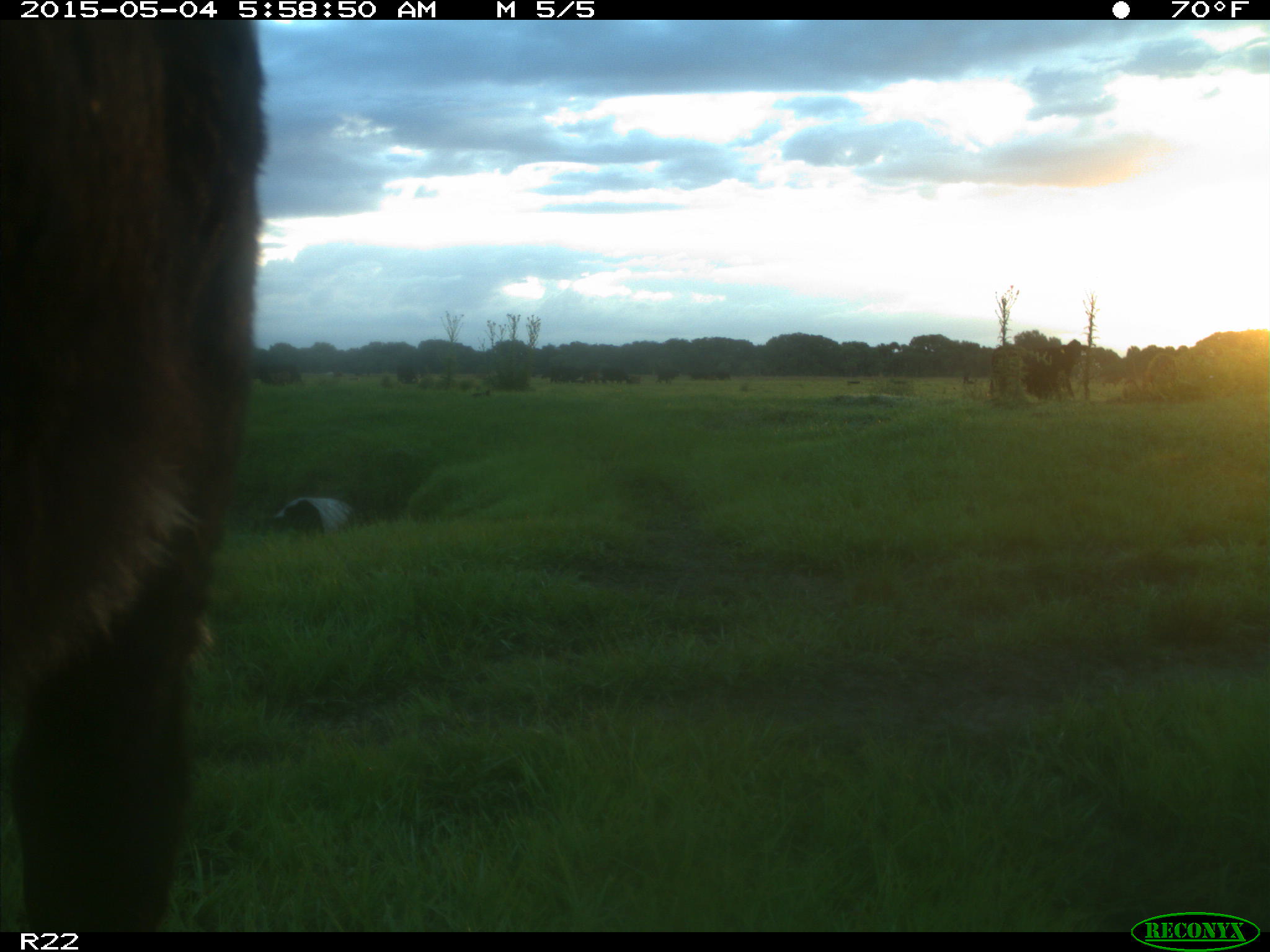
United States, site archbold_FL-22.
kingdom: Animalia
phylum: Chordata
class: Mammalia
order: Artiodactyla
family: Bovidae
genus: Bos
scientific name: Bos taurus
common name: domestic cow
Bos taurus (domestic cow).